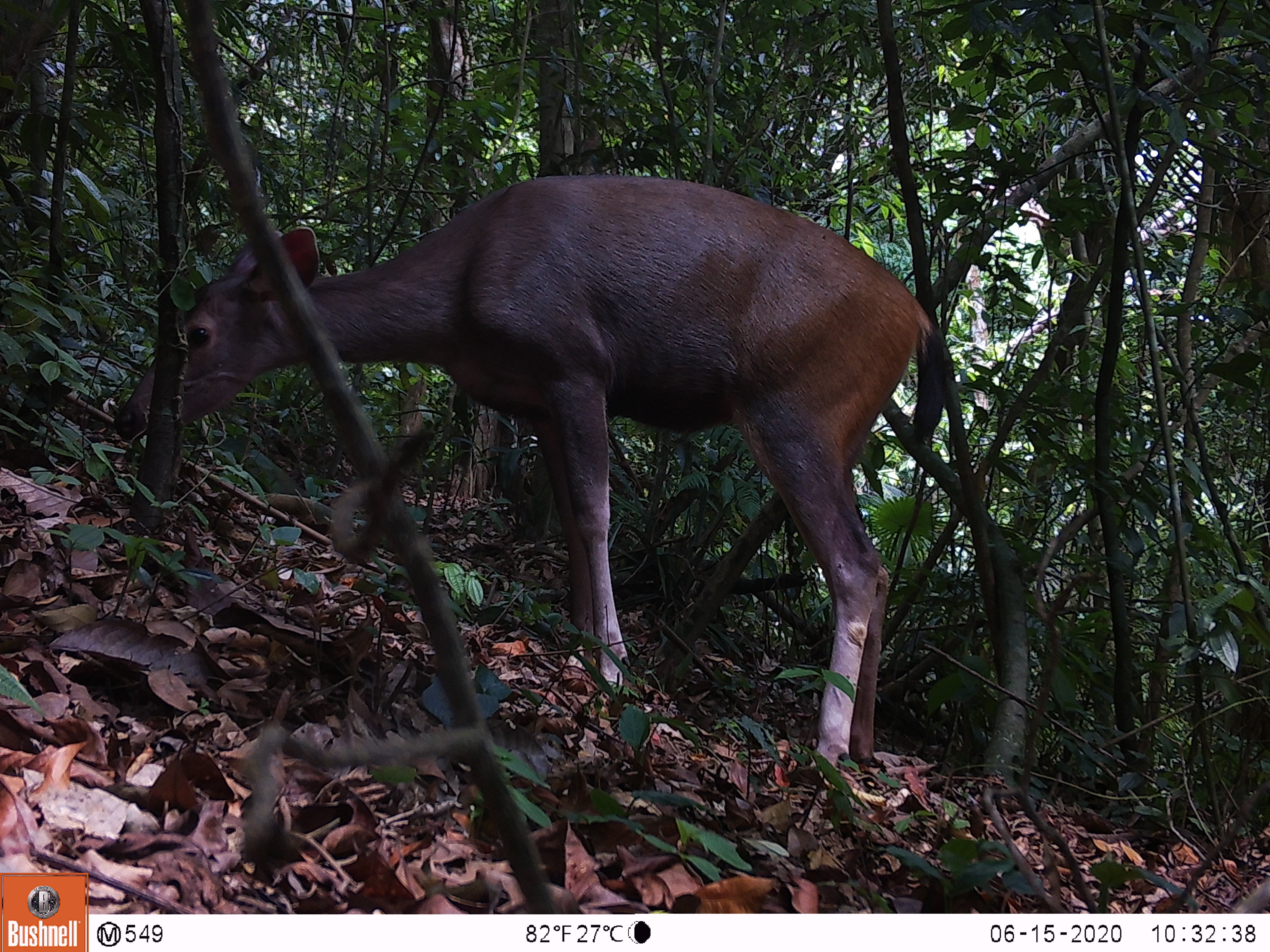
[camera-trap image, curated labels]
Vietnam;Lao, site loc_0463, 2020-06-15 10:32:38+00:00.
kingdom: Animalia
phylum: Chordata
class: Mammalia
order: Artiodactyla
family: Cervidae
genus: Rusa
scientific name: Rusa unicolor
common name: sambar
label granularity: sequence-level